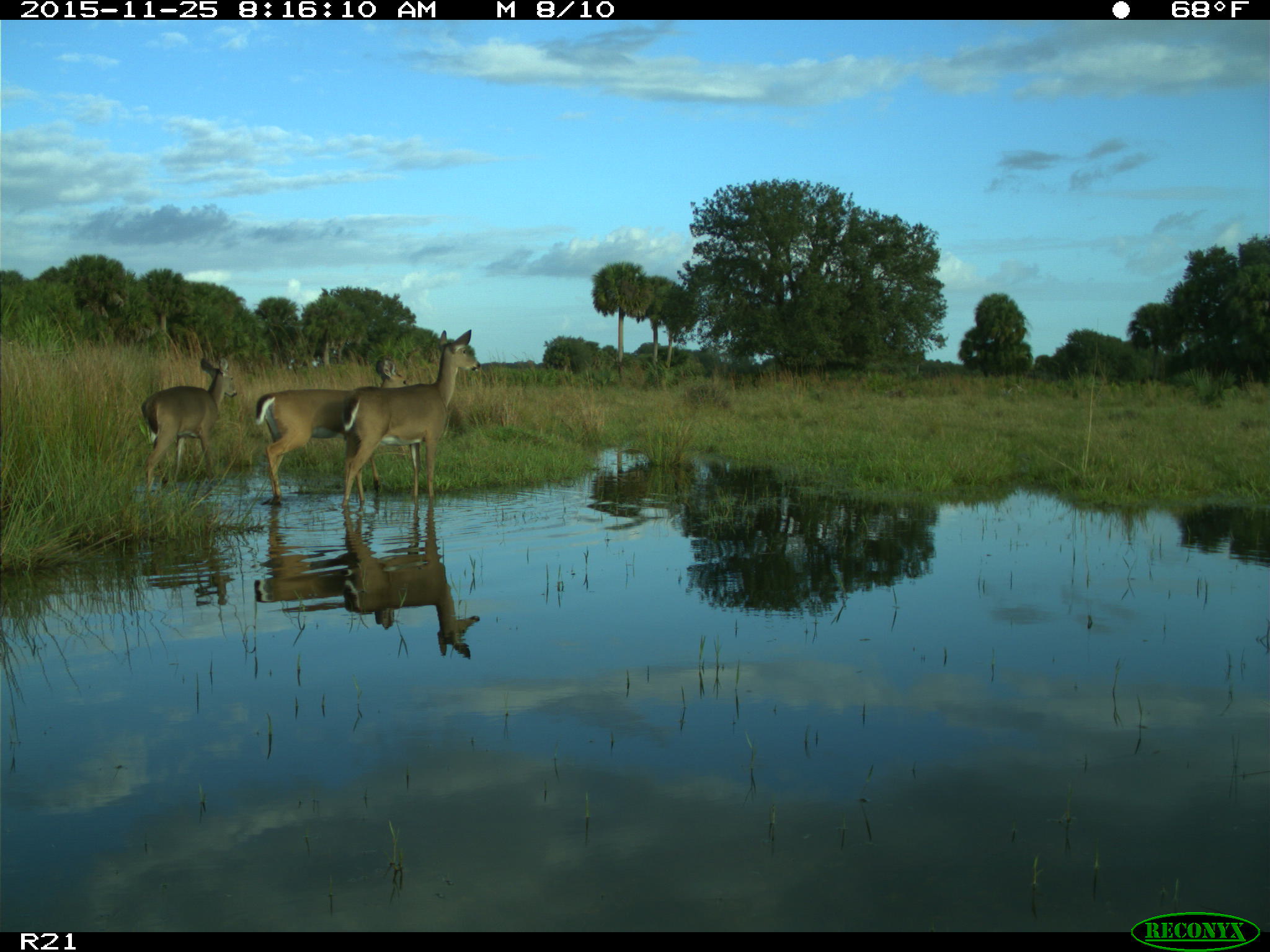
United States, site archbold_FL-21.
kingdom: Animalia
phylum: Chordata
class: Mammalia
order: Artiodactyla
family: Cervidae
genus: Odocoileus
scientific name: Odocoileus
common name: deer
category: unidentified deer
Unidentified deer (deer) (Odocoileus).